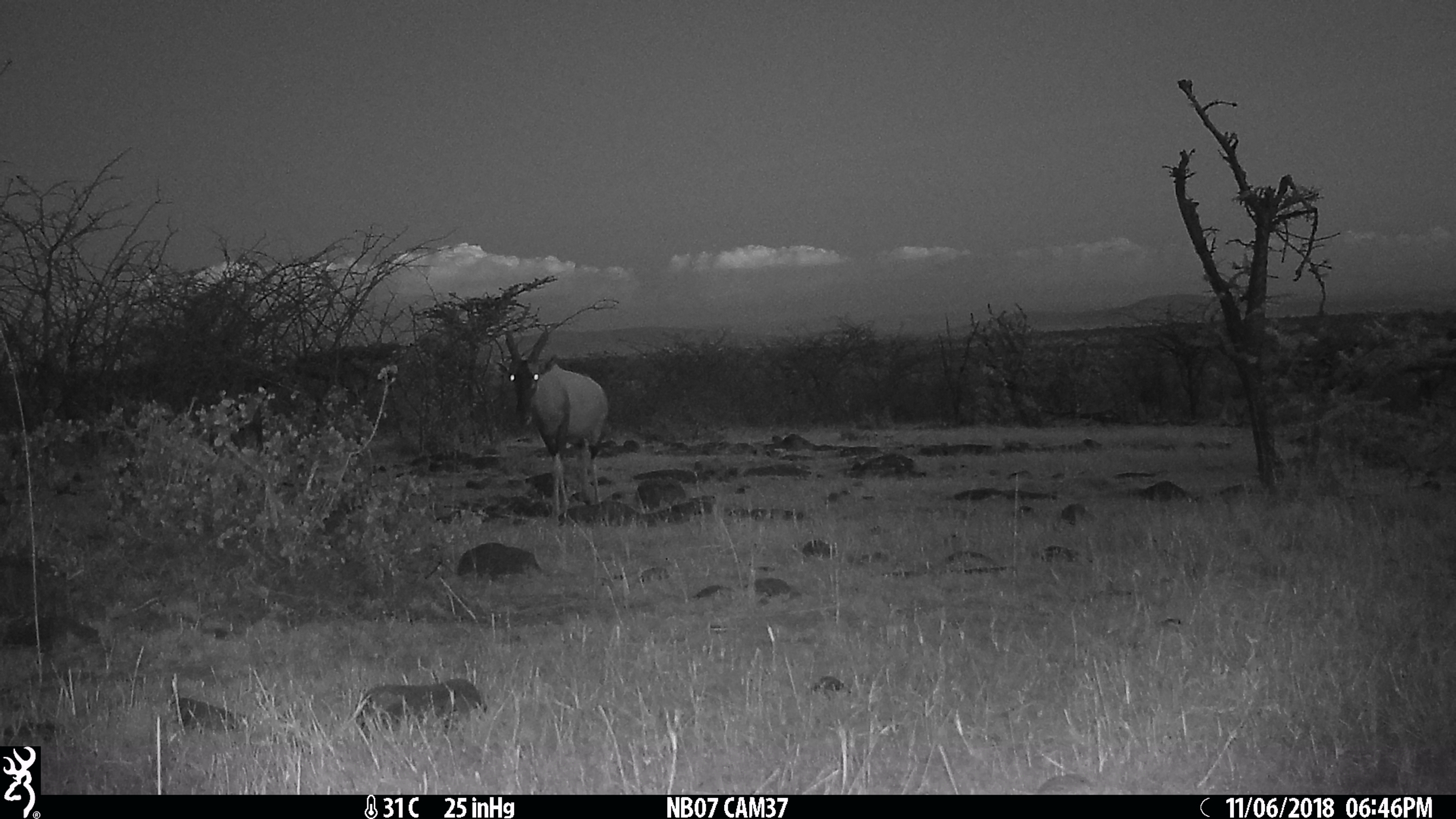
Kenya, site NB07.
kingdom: Animalia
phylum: Chordata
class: Mammalia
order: Artiodactyla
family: Bovidae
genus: Damaliscus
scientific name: Damaliscus lunatus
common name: topi